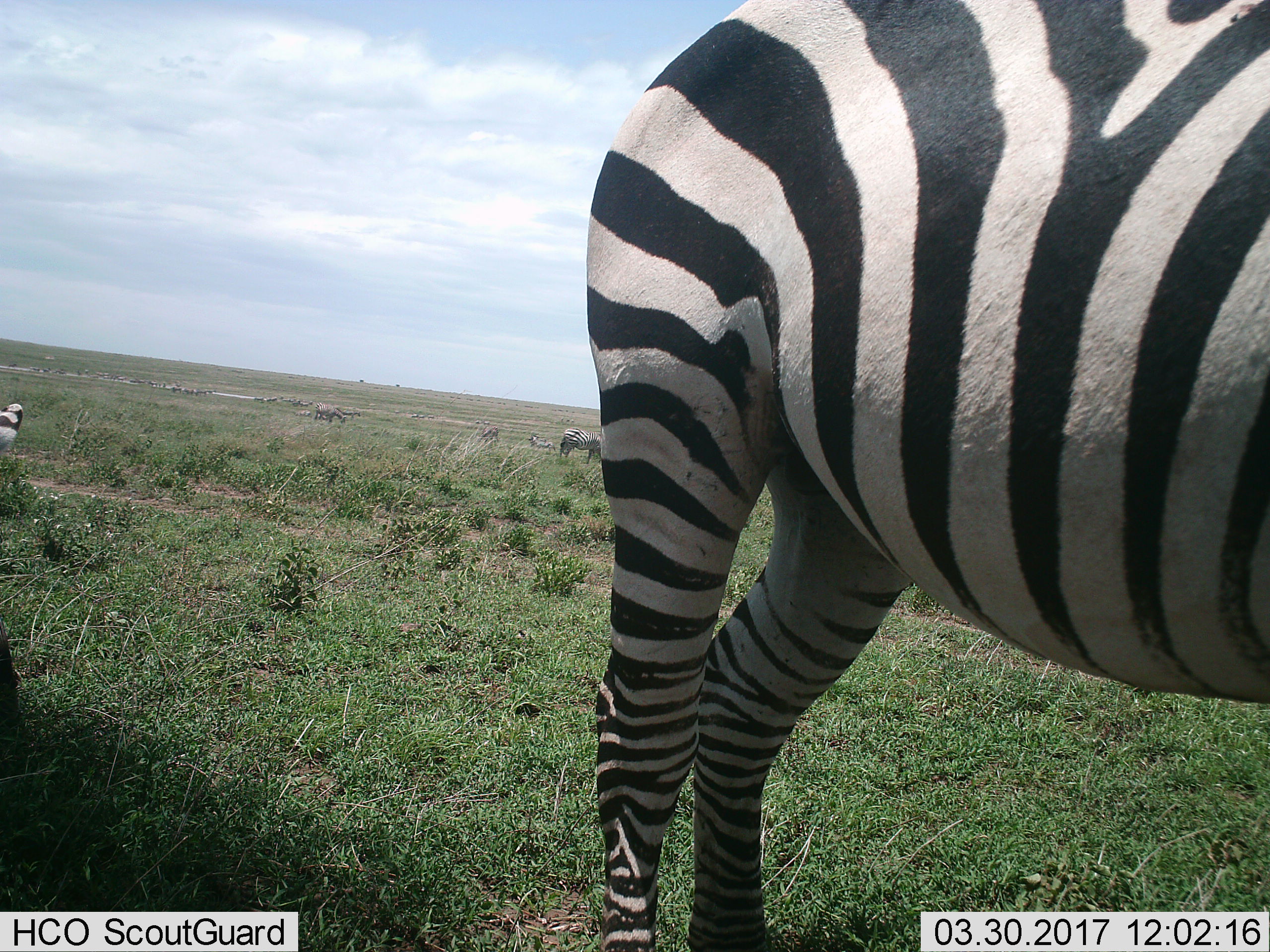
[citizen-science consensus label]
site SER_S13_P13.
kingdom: Animalia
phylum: Chordata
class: Mammalia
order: Perissodactyla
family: Equidae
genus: Equus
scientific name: Equus quagga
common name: plains zebra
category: zebraplains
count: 5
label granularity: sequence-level